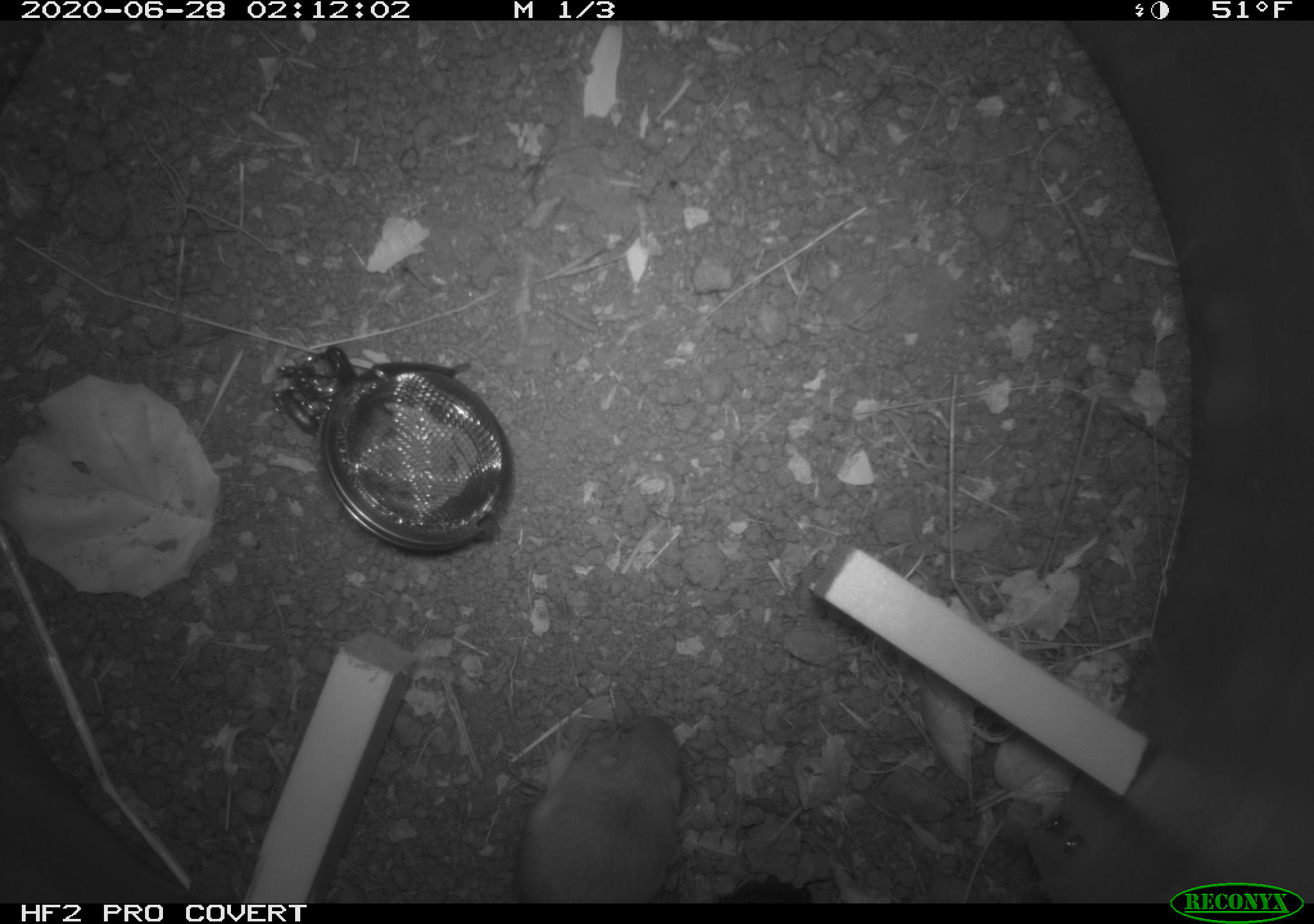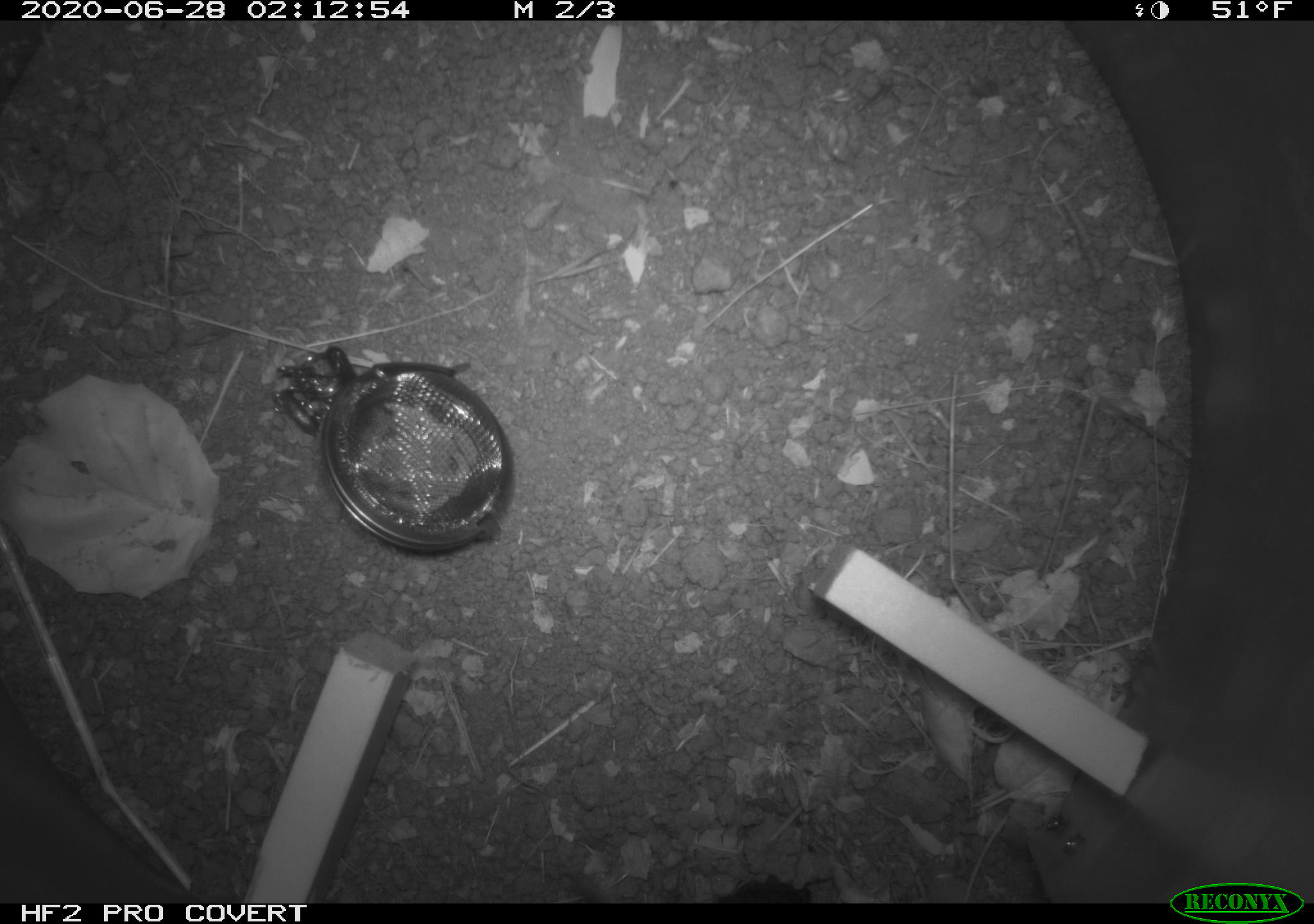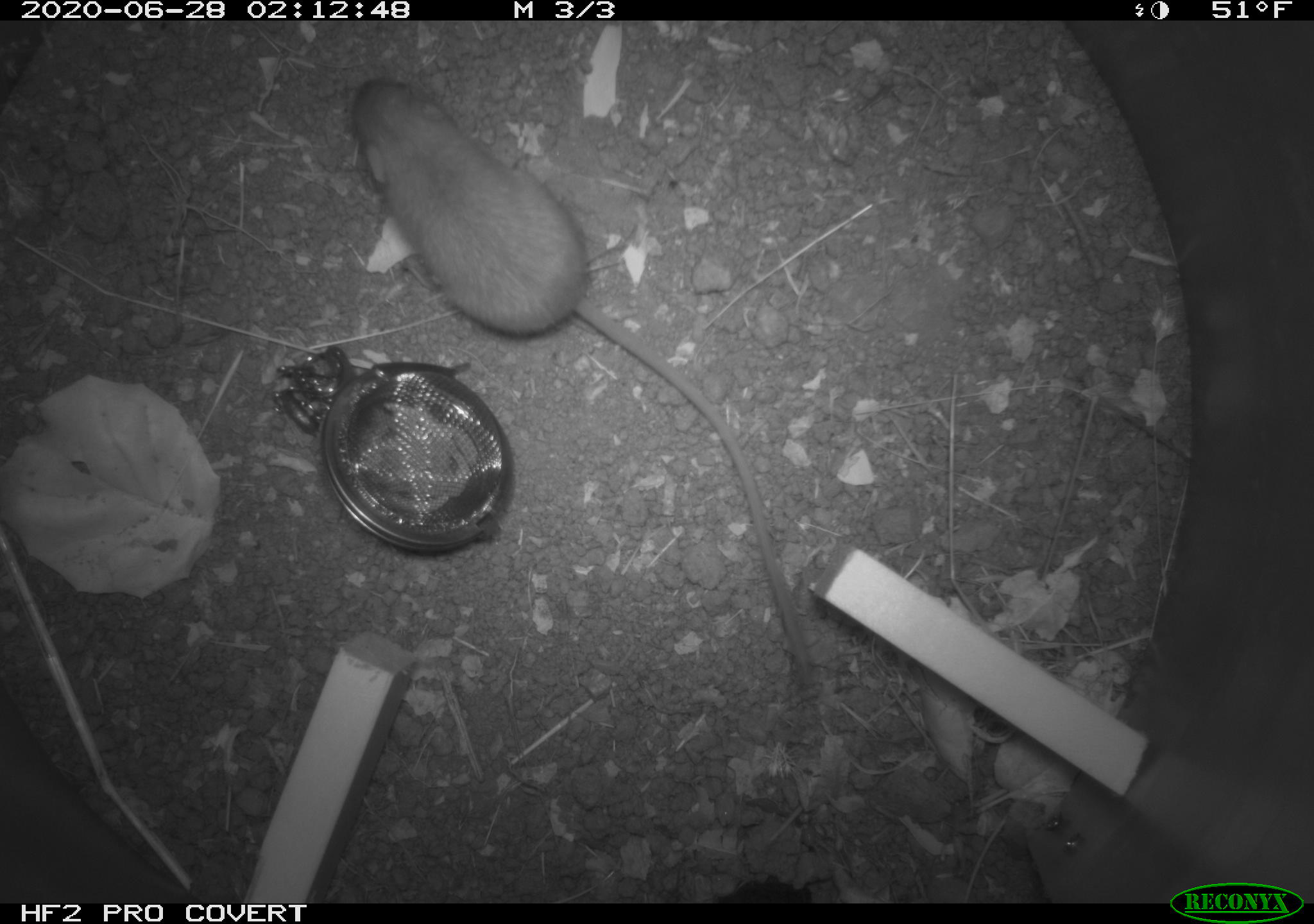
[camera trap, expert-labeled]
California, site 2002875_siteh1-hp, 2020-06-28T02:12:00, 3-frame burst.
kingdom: Animalia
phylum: Chordata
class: Mammalia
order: Rodentia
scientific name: Rodentia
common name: rodent